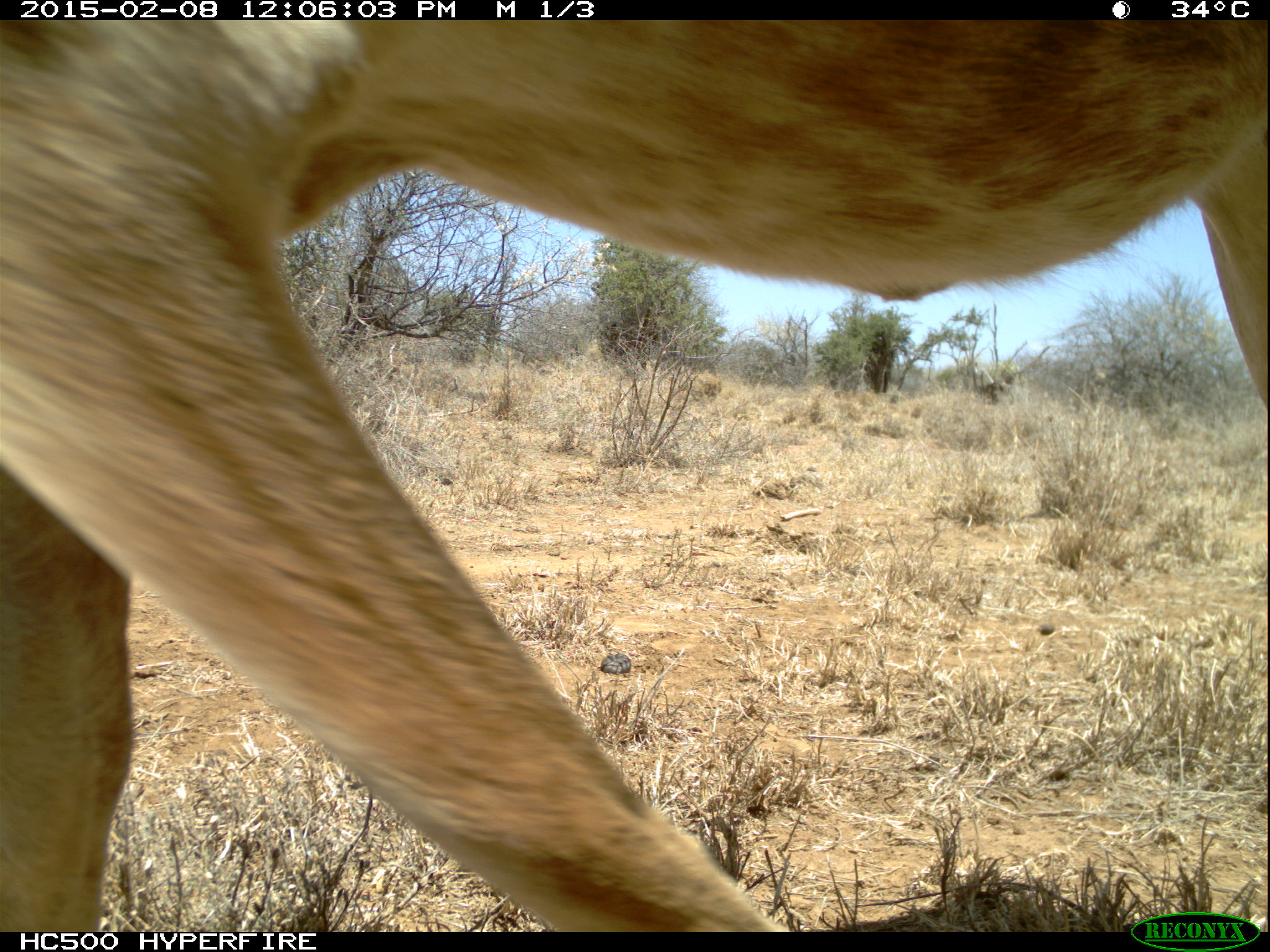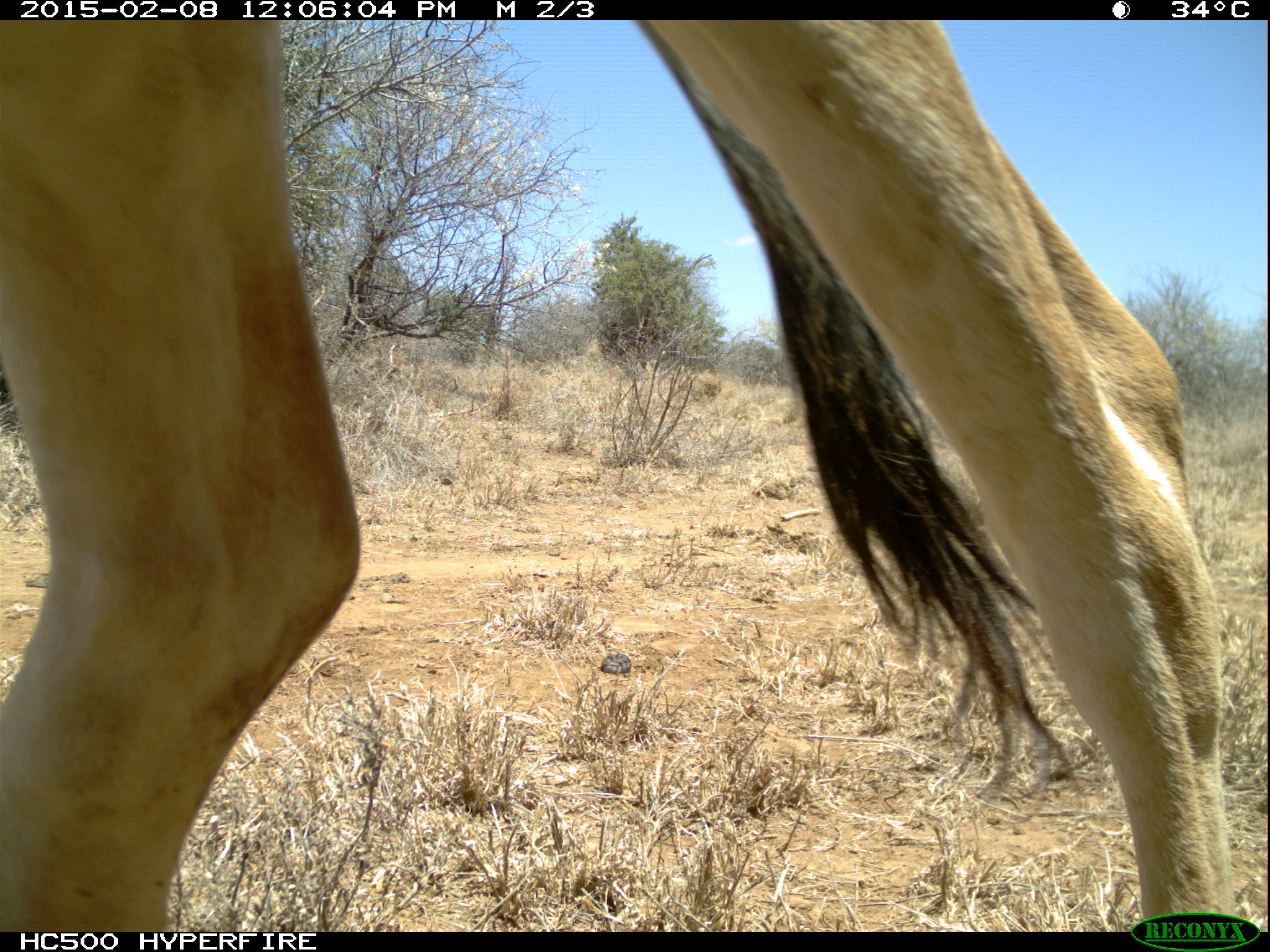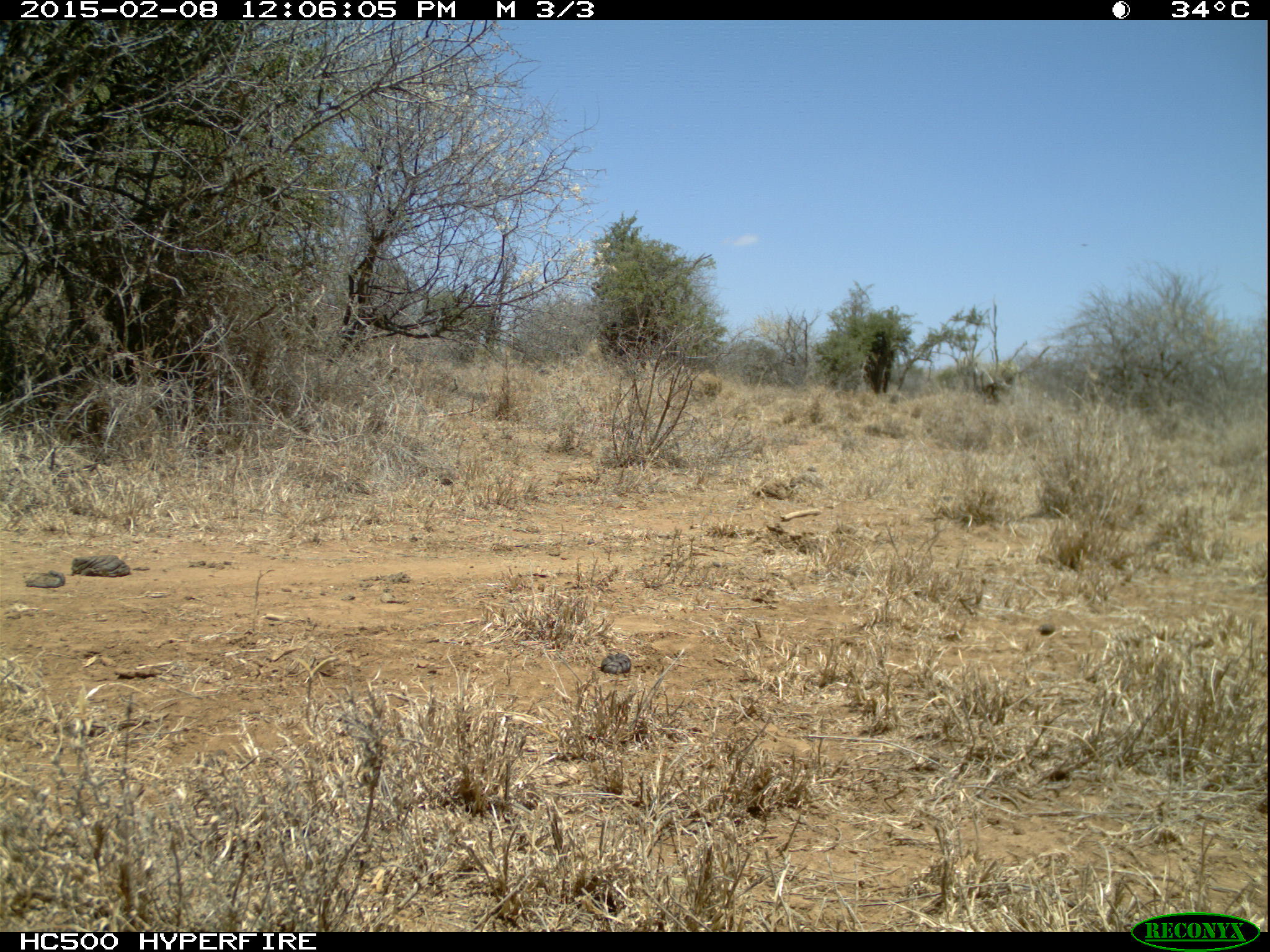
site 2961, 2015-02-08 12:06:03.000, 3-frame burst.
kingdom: Animalia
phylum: Chordata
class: Mammalia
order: Artiodactyla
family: Bovidae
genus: Bos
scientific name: Bos taurus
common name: domestic cattle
Bos taurus (domestic cattle), count 11.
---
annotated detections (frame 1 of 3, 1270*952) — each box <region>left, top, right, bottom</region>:
bos taurus: <region>0, 20, 1270, 932</region>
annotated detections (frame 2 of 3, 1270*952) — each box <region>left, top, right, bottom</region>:
bos taurus: <region>0, 20, 1234, 932</region>